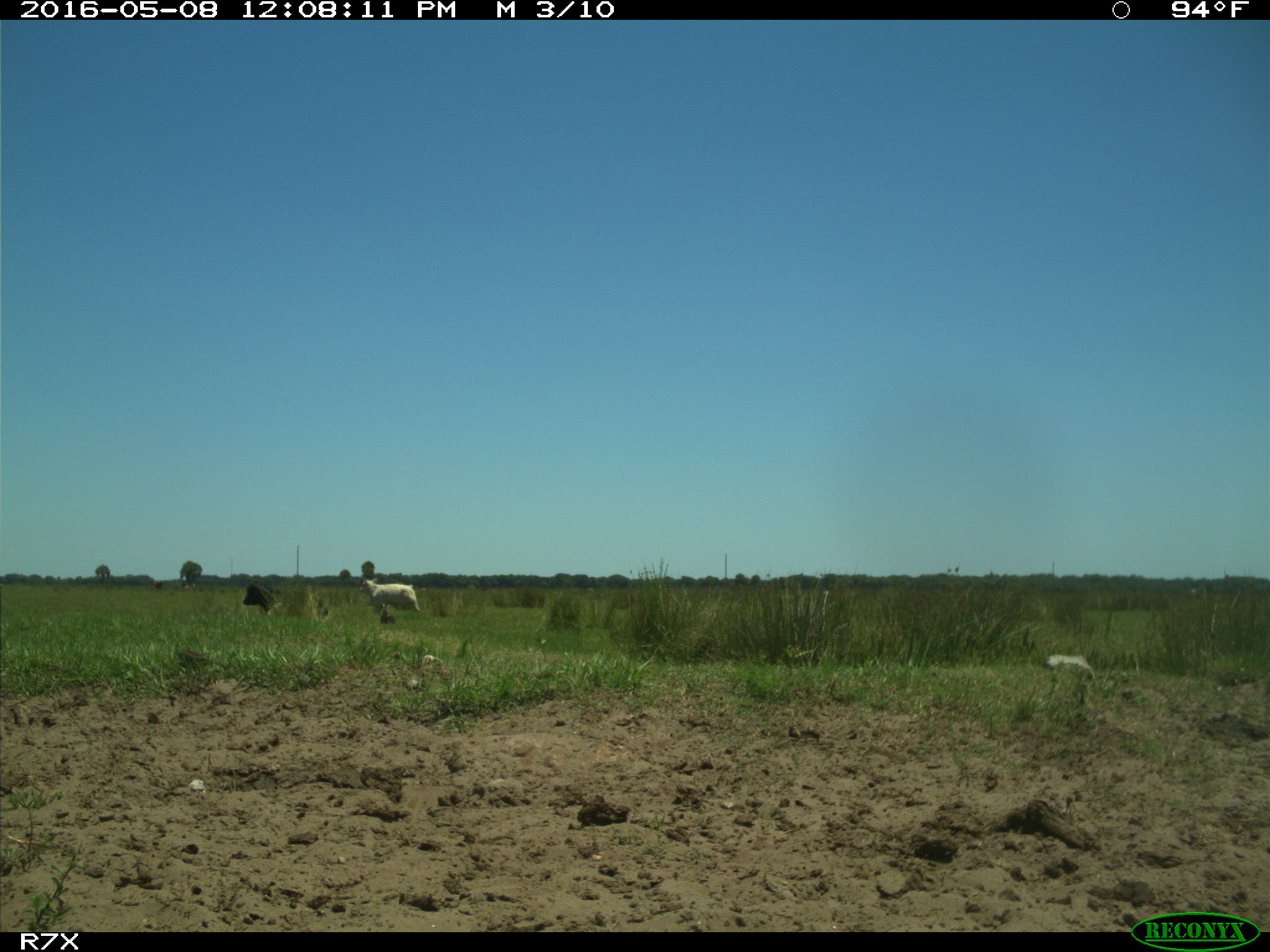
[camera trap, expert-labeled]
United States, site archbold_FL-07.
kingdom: Animalia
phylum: Chordata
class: Mammalia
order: Artiodactyla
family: Bovidae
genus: Bos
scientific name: Bos taurus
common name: domestic cow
Bos taurus (domestic cow).